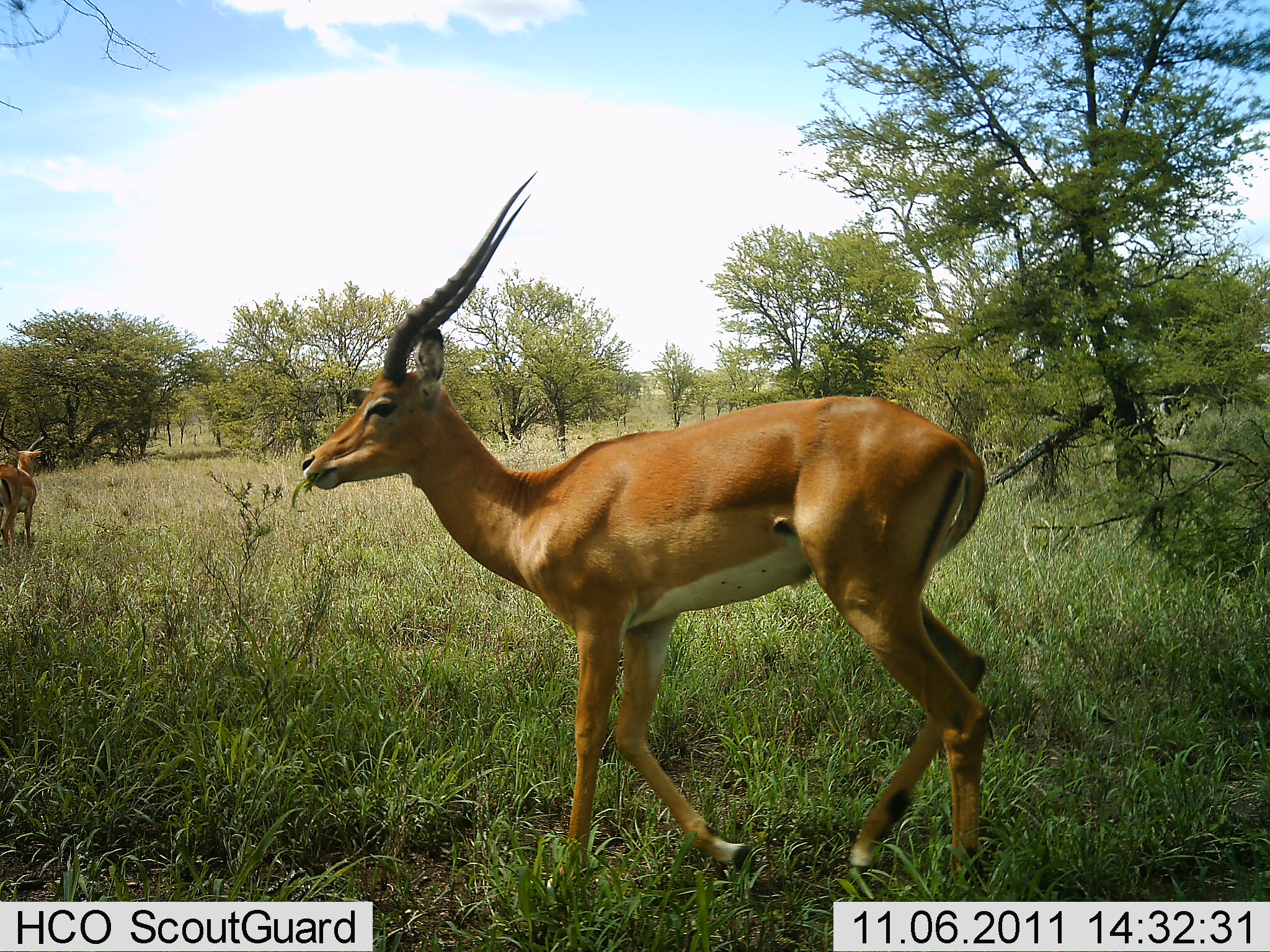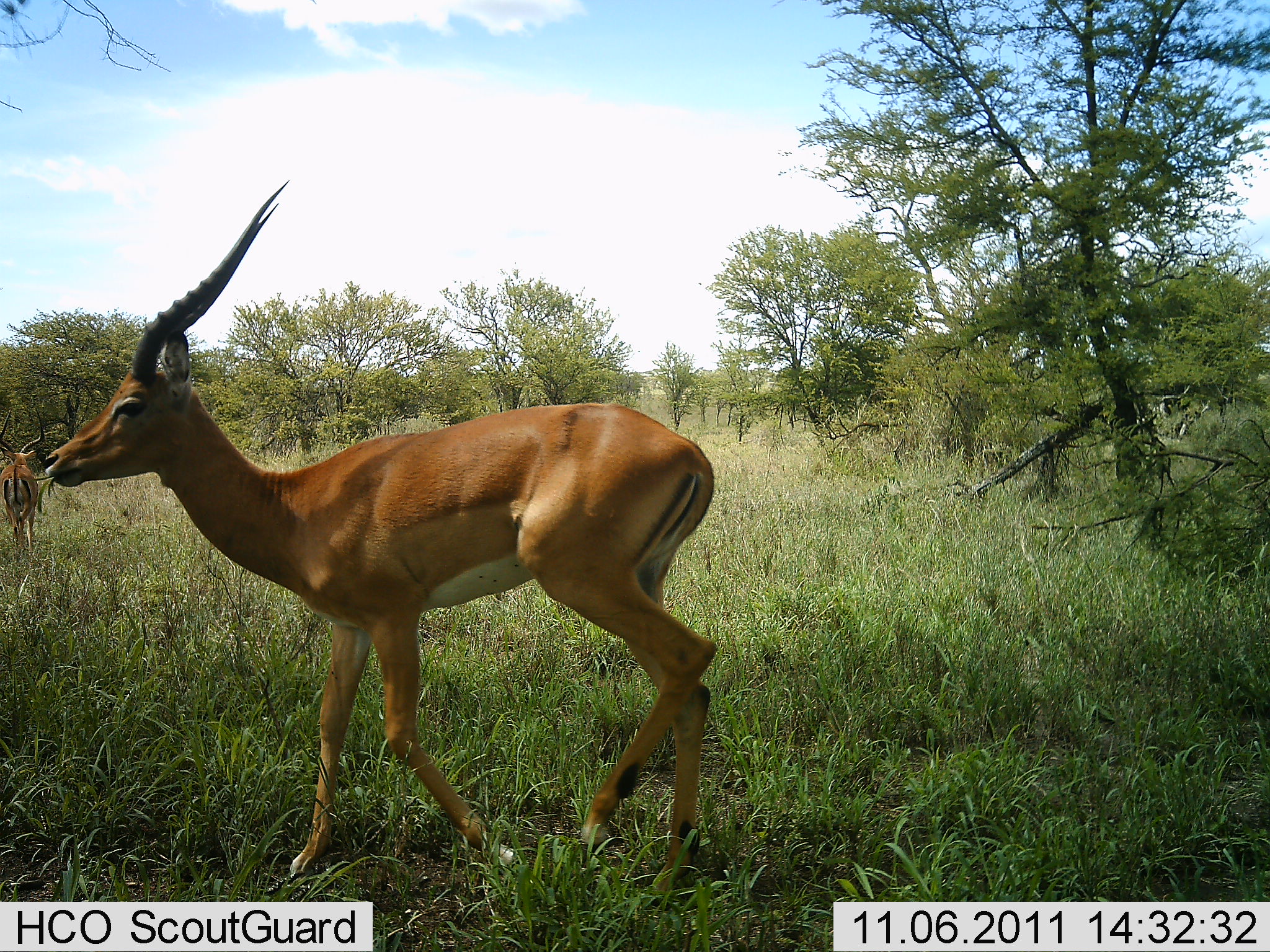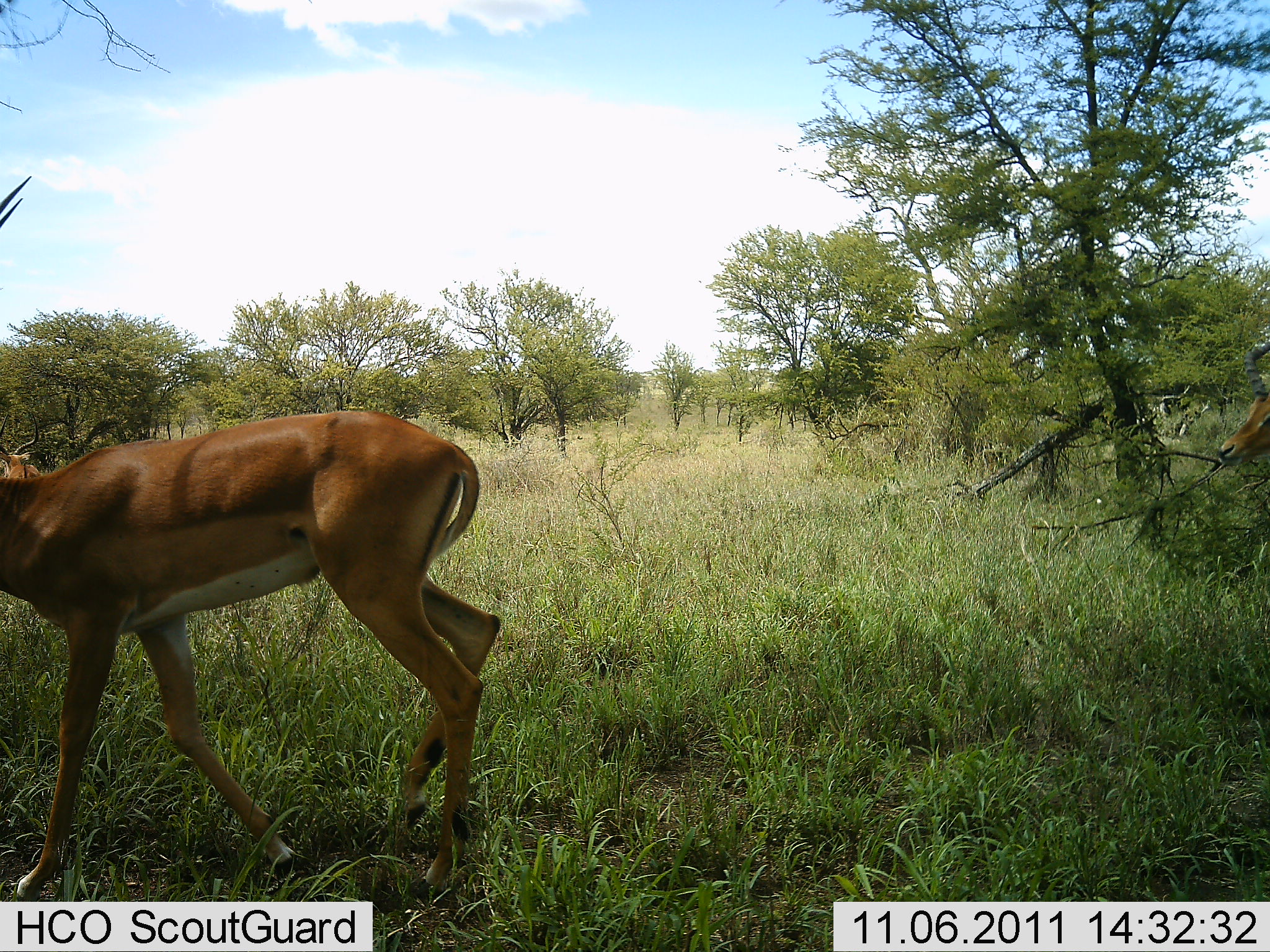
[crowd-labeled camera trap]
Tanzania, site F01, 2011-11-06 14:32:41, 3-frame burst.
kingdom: Animalia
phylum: Chordata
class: Mammalia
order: Artiodactyla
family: Bovidae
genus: Aepyceros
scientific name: Aepyceros melampus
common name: impala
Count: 2.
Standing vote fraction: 15%.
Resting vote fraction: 0%.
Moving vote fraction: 92%.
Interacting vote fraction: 0%.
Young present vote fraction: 0%.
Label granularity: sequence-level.